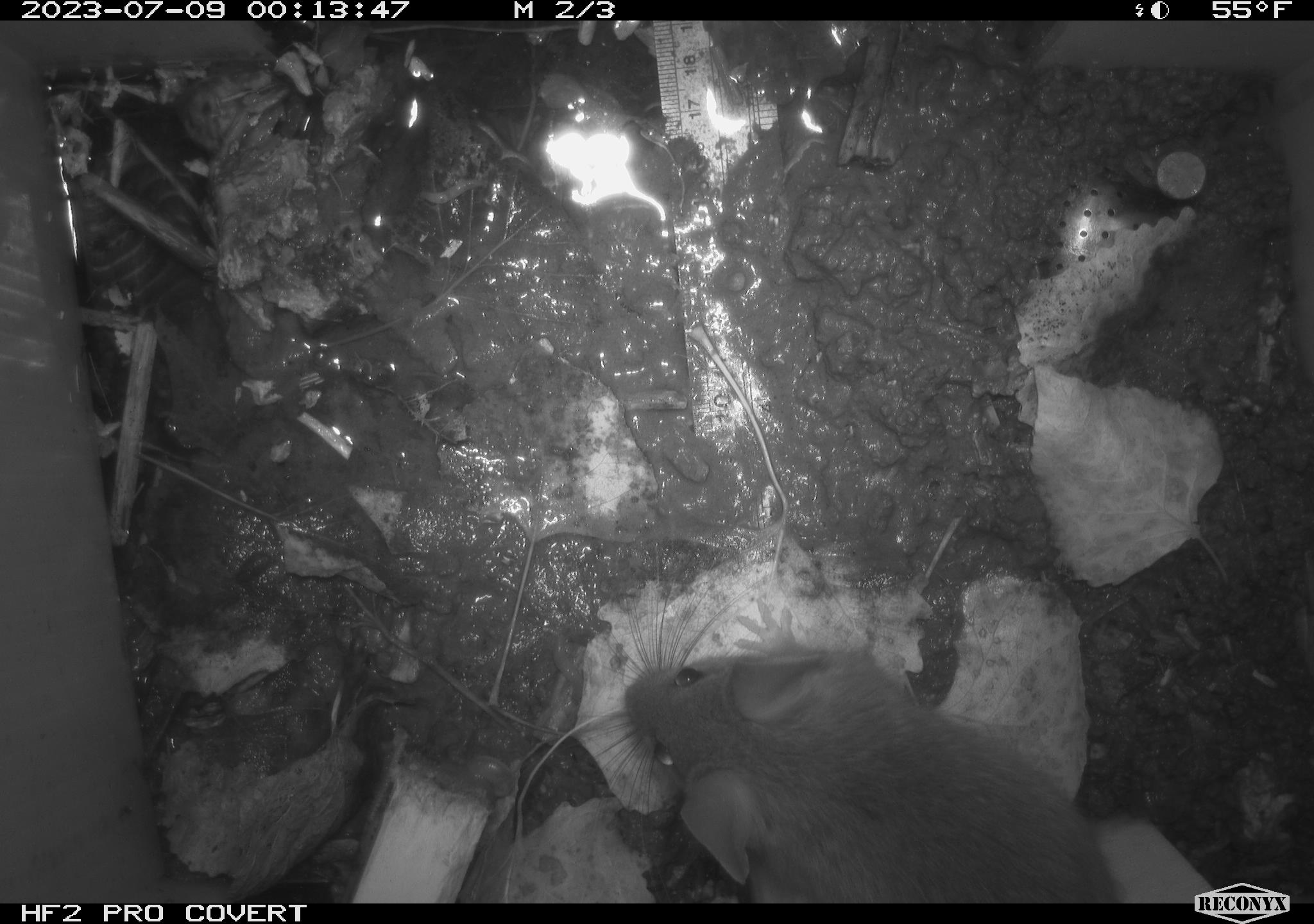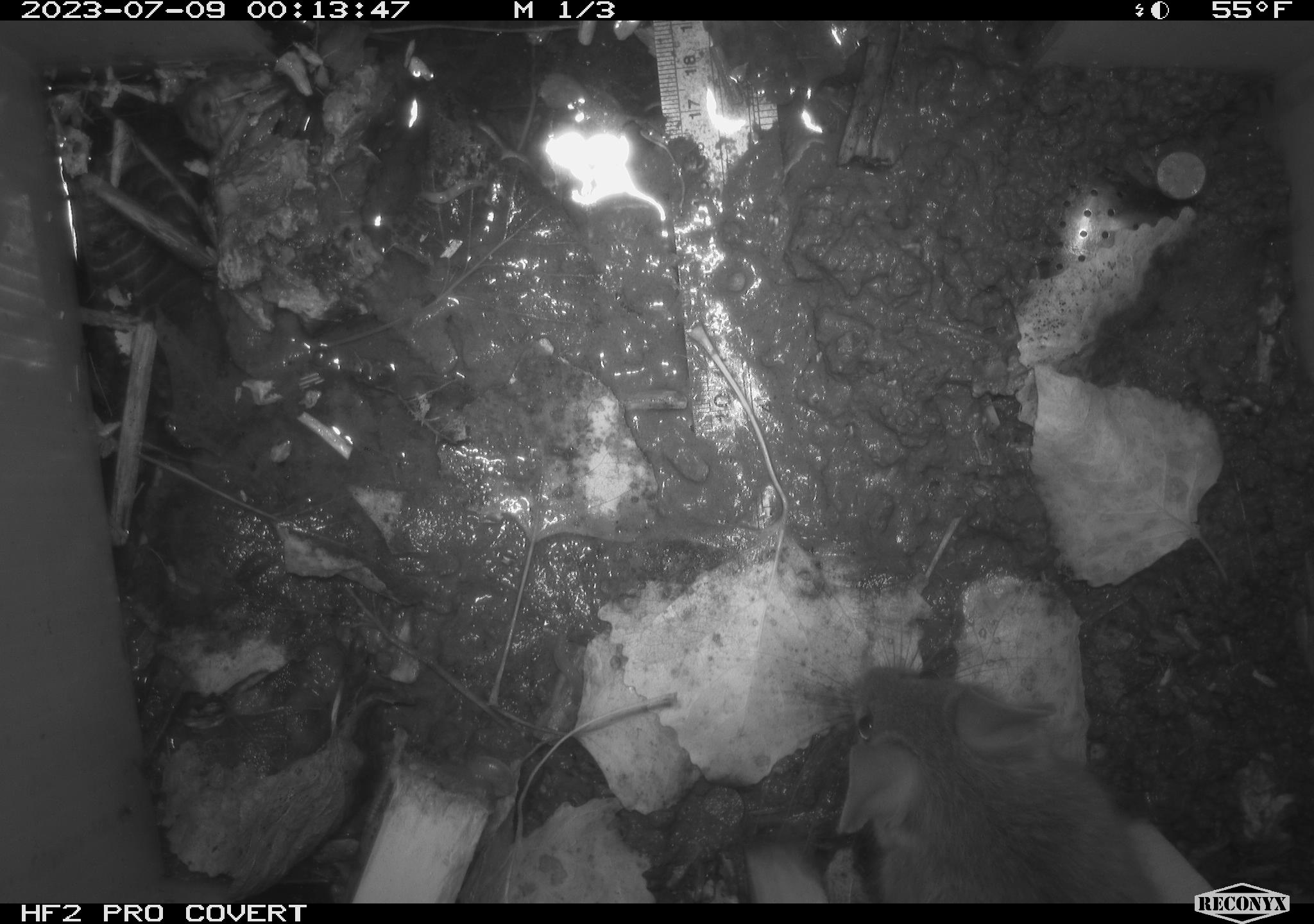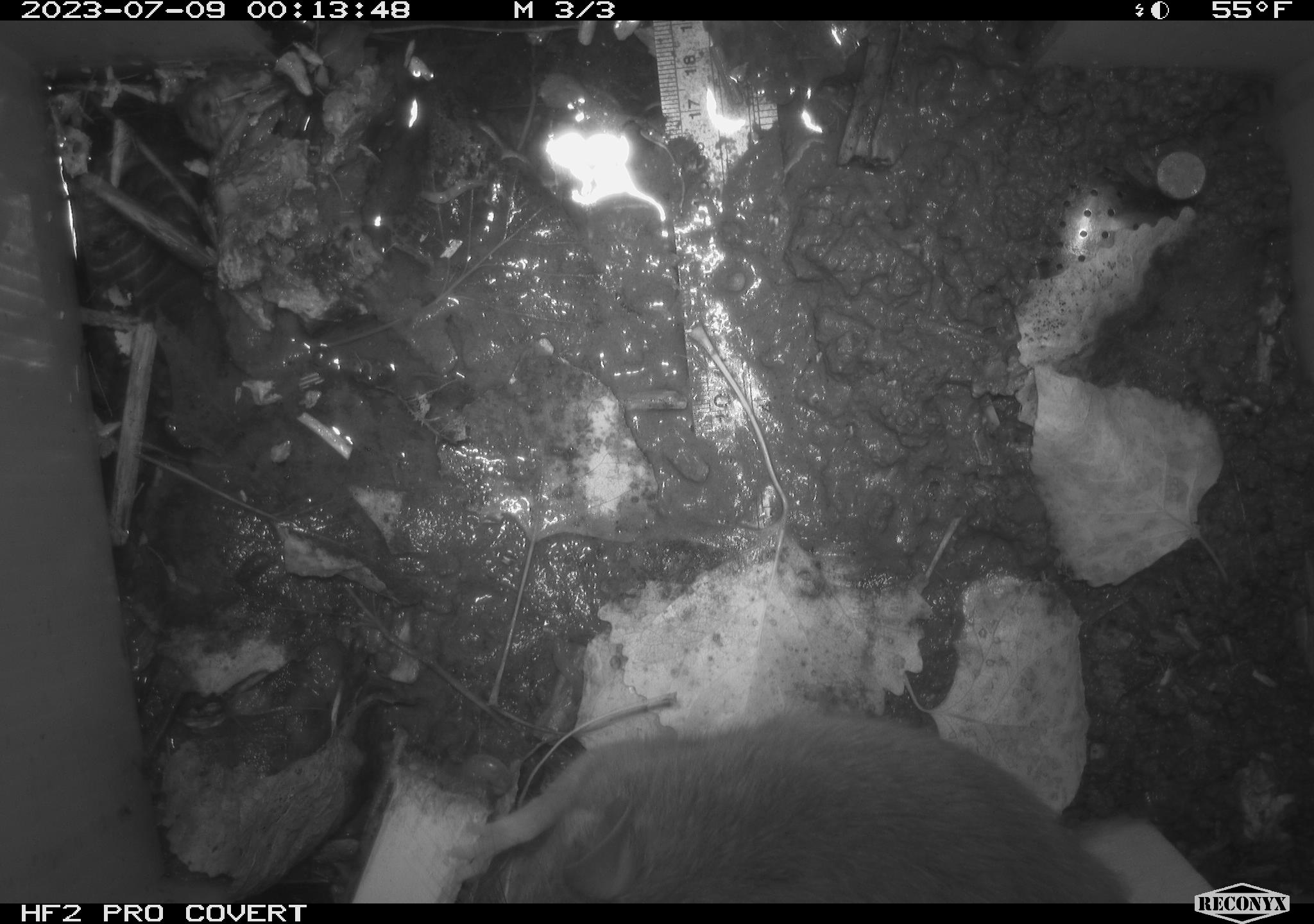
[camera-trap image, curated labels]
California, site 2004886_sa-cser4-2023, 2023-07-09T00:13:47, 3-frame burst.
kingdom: Animalia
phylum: Chordata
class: Mammalia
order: Rodentia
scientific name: Rodentia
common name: woodrat or rat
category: woodrat or rat species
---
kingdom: Animalia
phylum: Chordata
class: Mammalia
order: Rodentia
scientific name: Rodentia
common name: mouse species